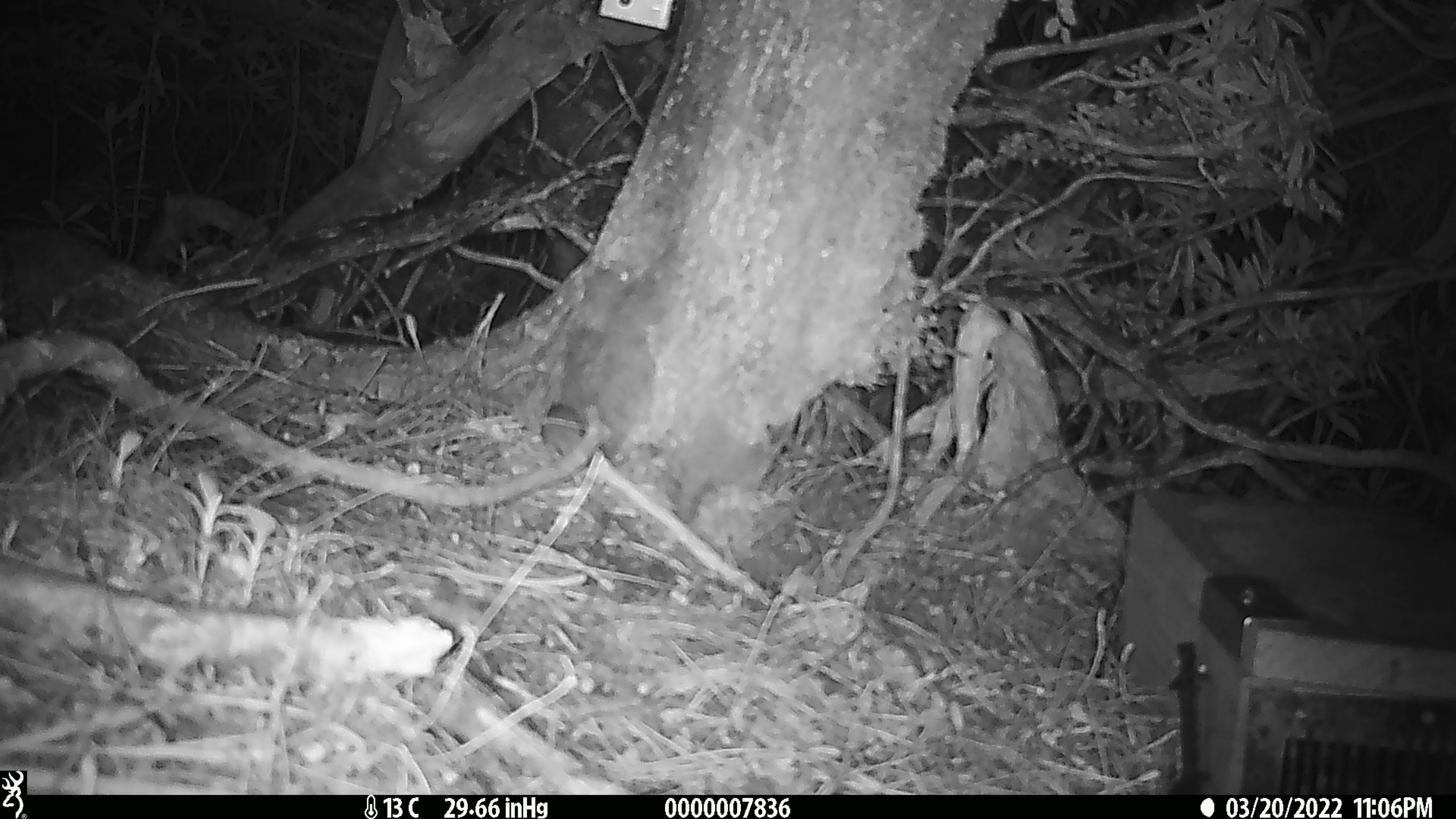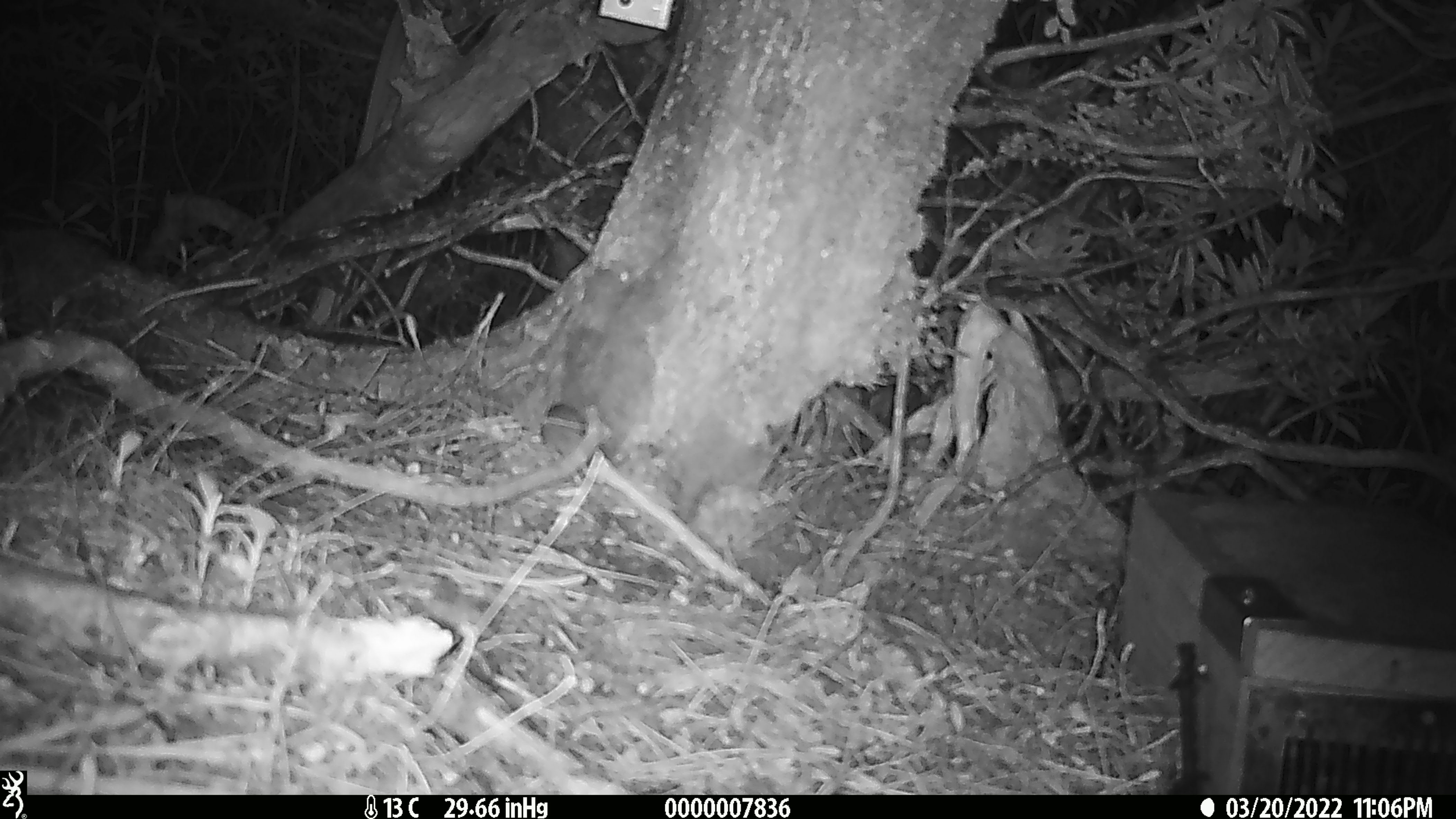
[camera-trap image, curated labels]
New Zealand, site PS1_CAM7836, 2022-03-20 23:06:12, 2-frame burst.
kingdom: Animalia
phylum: Chordata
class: Mammalia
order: Rodentia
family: Muridae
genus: Mus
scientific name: Mus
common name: mouse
Mouse (Mus).